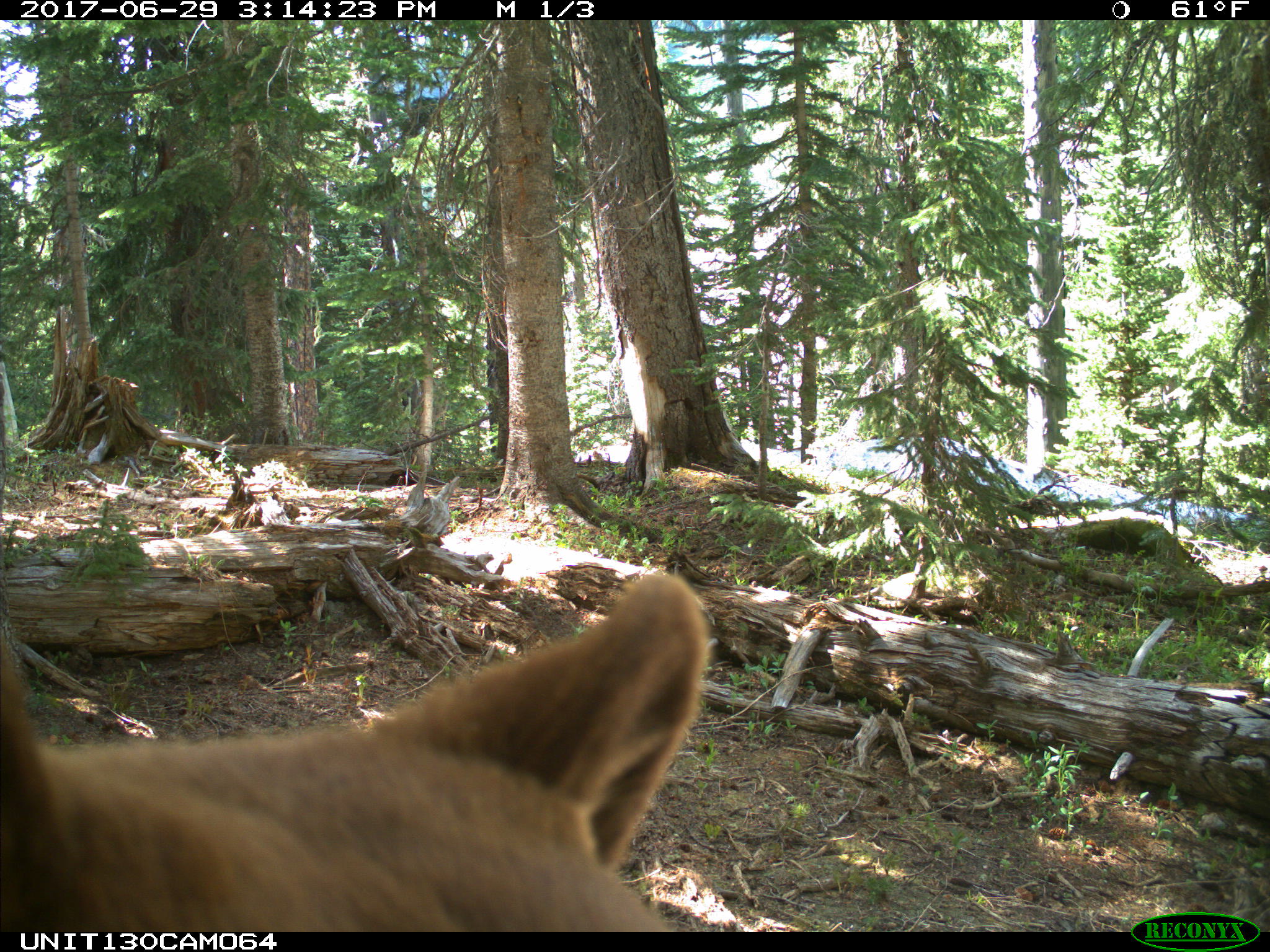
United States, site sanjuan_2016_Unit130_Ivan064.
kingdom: Animalia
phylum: Chordata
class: Mammalia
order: Carnivora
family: Ursidae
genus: Ursus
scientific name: Ursus americanus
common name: american black bear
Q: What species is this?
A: Ursus americanus (american black bear).